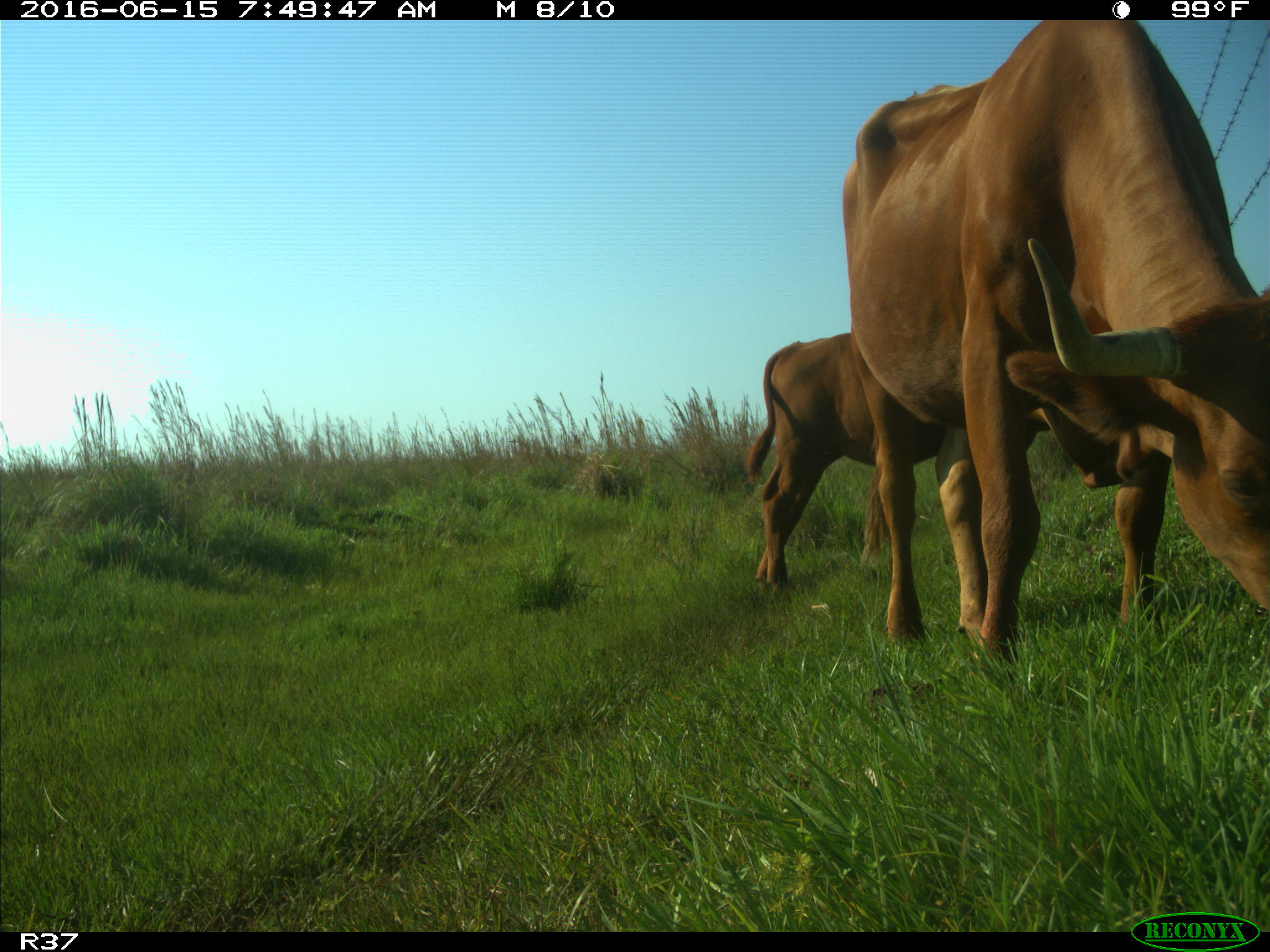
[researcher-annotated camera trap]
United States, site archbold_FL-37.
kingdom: Animalia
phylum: Chordata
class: Mammalia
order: Artiodactyla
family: Bovidae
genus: Bos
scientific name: Bos taurus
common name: domestic cow